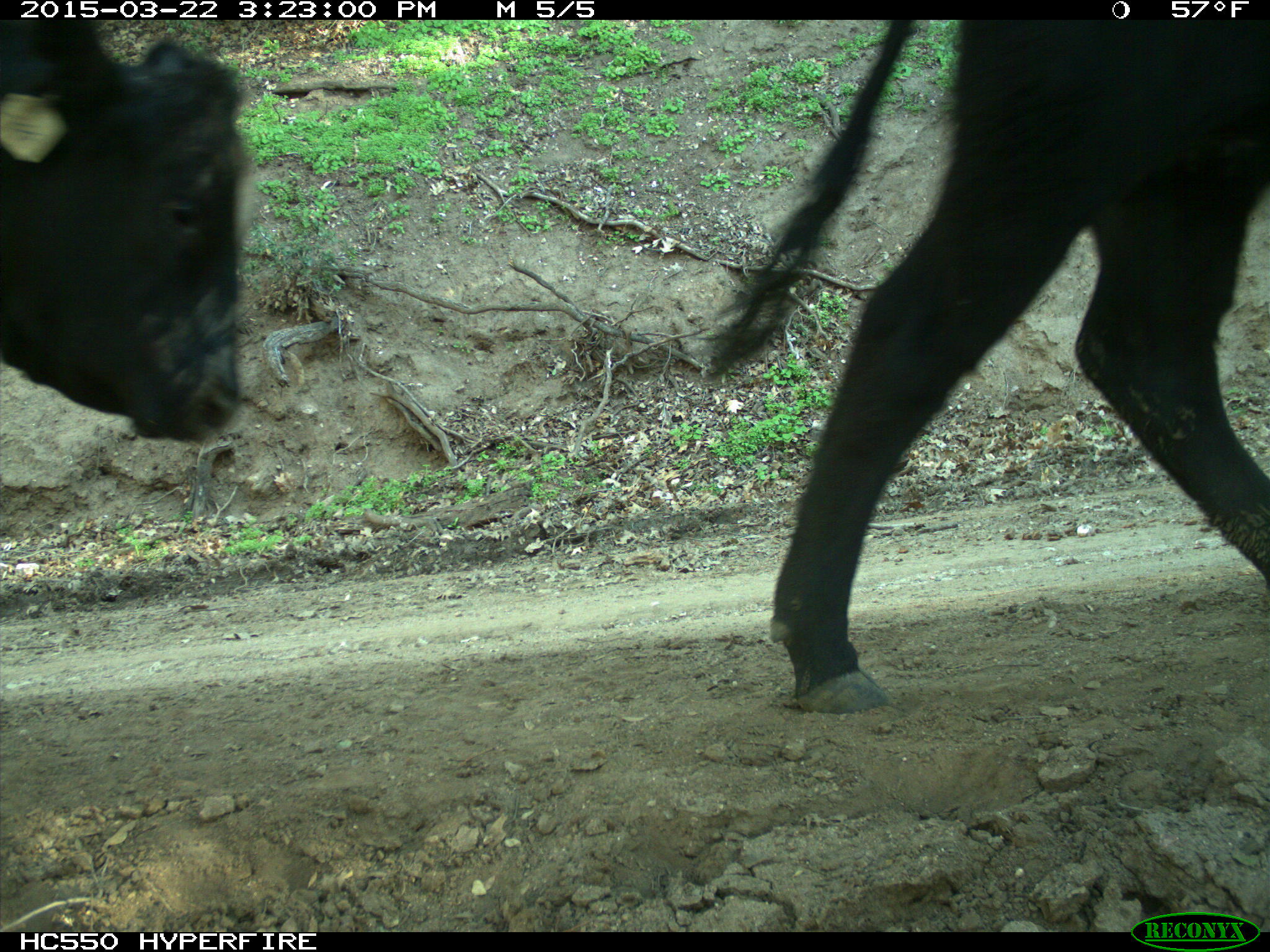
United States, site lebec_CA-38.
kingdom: Animalia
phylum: Chordata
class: Mammalia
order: Artiodactyla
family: Bovidae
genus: Bos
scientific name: Bos taurus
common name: domestic cow